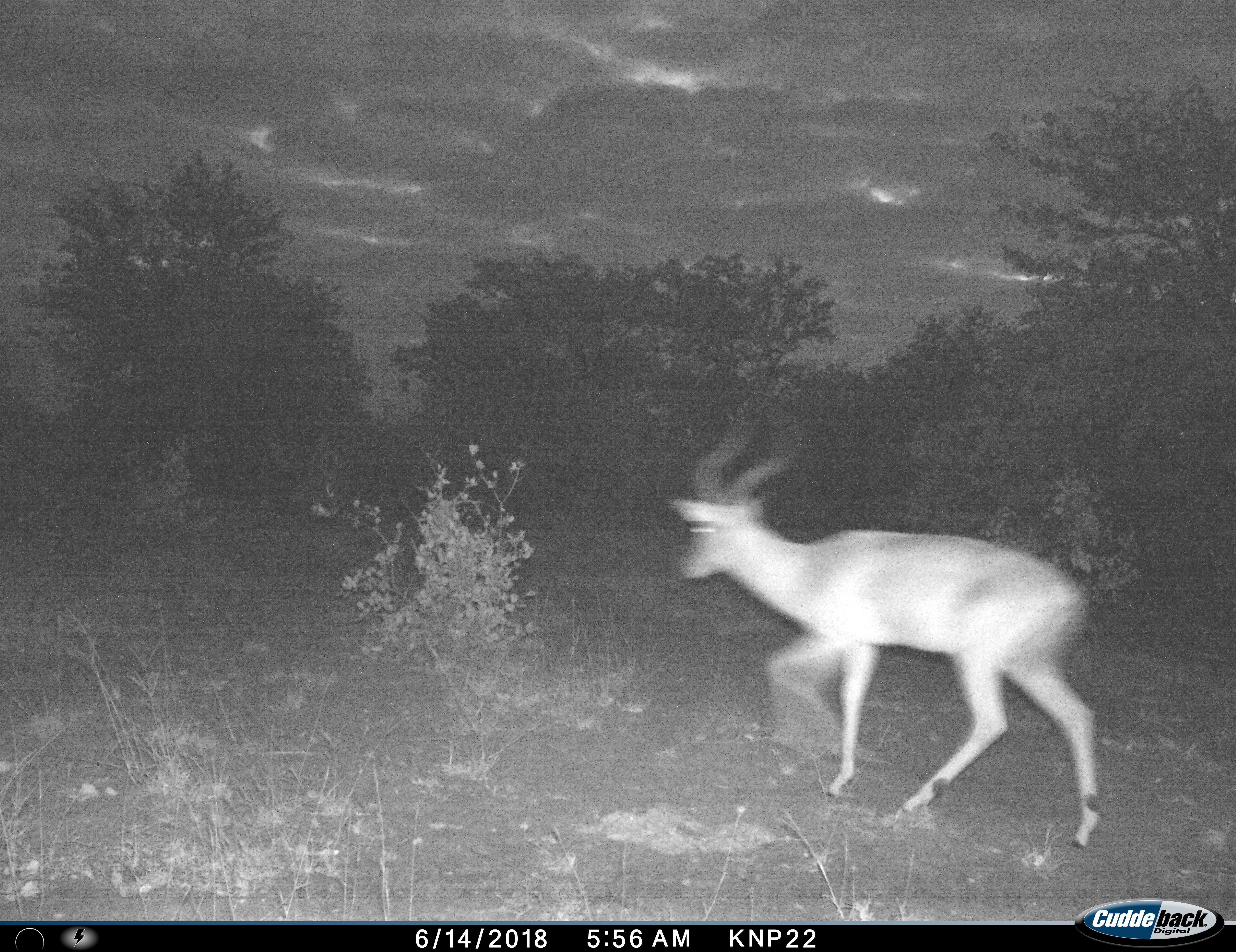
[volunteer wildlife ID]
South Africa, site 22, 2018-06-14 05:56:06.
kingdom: Animalia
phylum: Chordata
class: Mammalia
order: Artiodactyla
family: Bovidae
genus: Aepyceros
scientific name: Aepyceros melampus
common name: impala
Impala (Aepyceros melampus), count 1. Behavior (volunteer vote fractions): standing 0%, resting 0%, moving 100%, interacting 0%. Young present (vote fraction): 0%. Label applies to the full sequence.